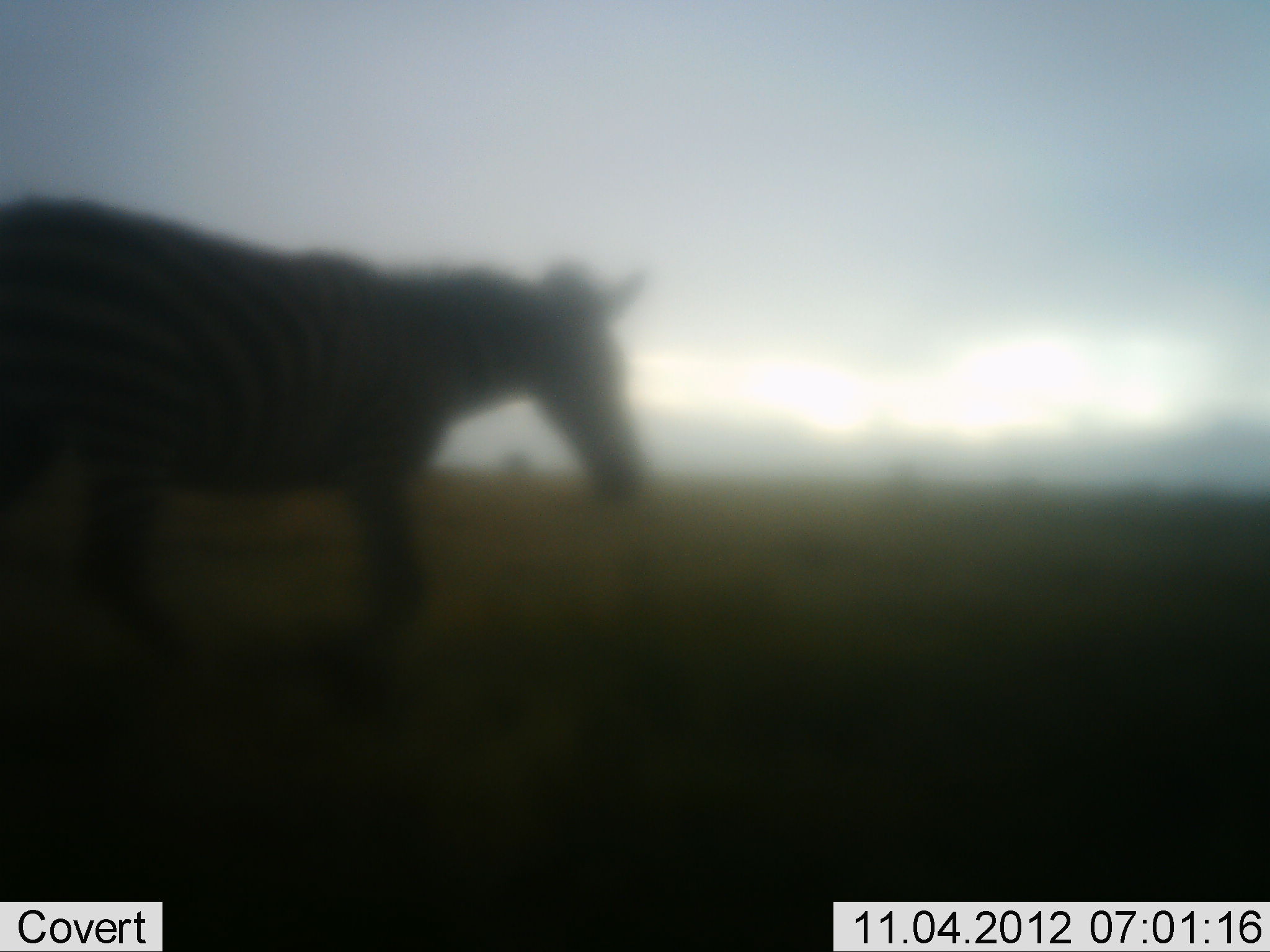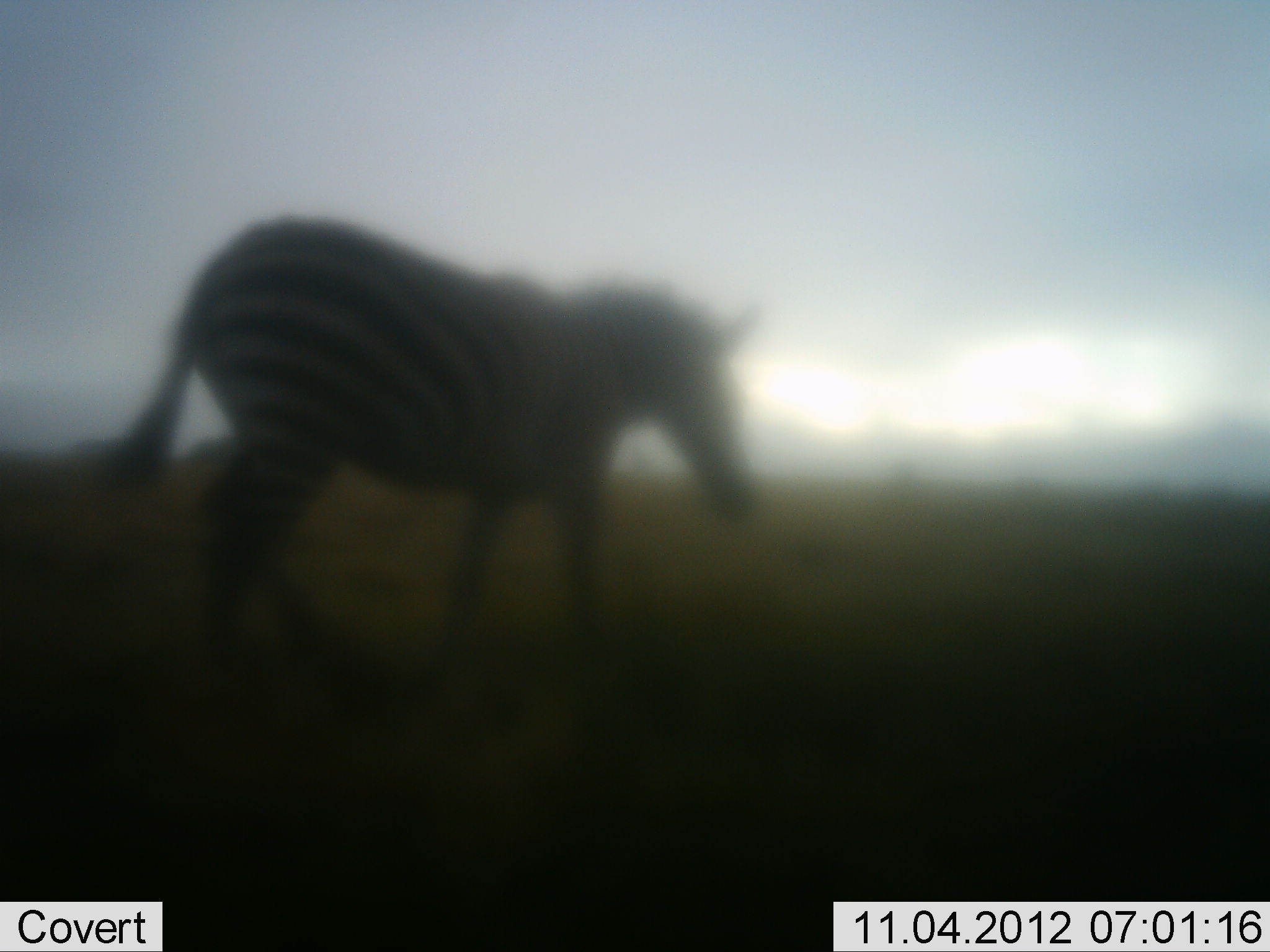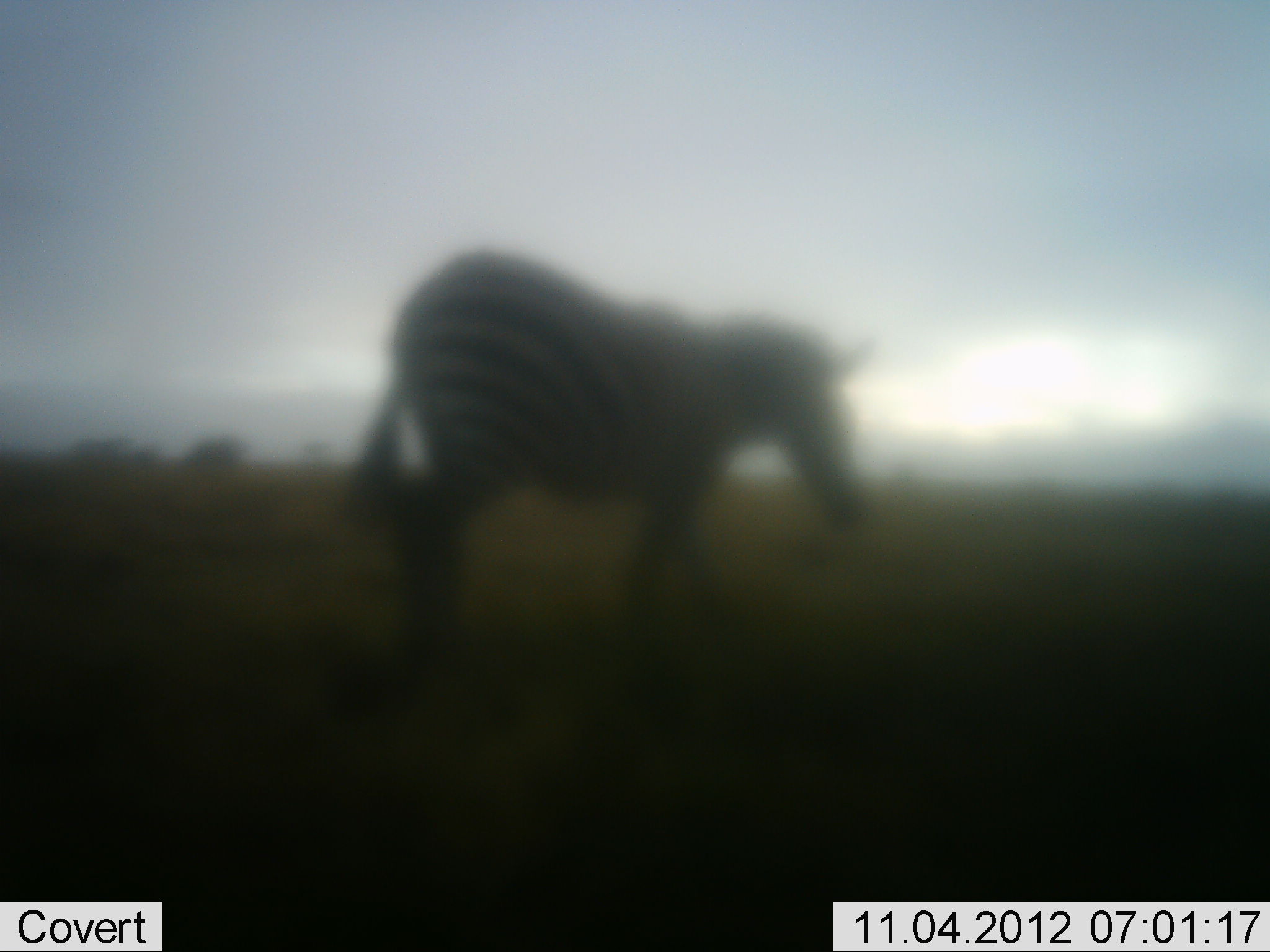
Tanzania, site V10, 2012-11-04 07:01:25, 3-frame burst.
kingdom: Animalia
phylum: Chordata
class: Mammalia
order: Perissodactyla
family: Equidae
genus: Equus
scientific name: Equus quagga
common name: plains zebra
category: zebra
Zebra (plains zebra) (Equus quagga), count 1. Behavior (volunteer vote fractions): standing 0%, resting 0%, moving 100%, interacting 0%. Young present (vote fraction): 0%. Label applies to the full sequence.